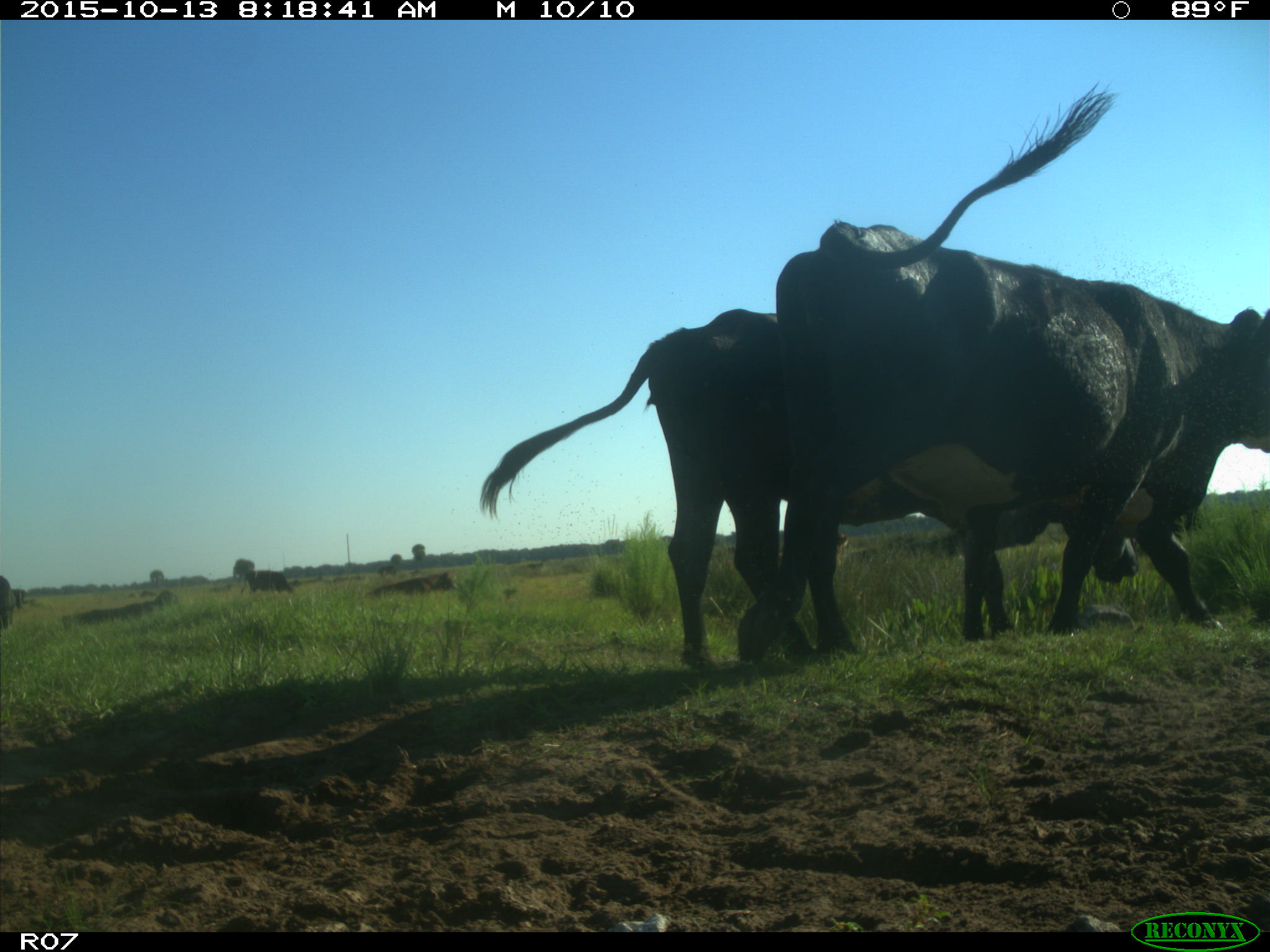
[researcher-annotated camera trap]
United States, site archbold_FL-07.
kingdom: Animalia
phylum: Chordata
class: Mammalia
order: Artiodactyla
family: Bovidae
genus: Bos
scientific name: Bos taurus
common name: domestic cow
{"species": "Bos taurus (domestic cow)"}